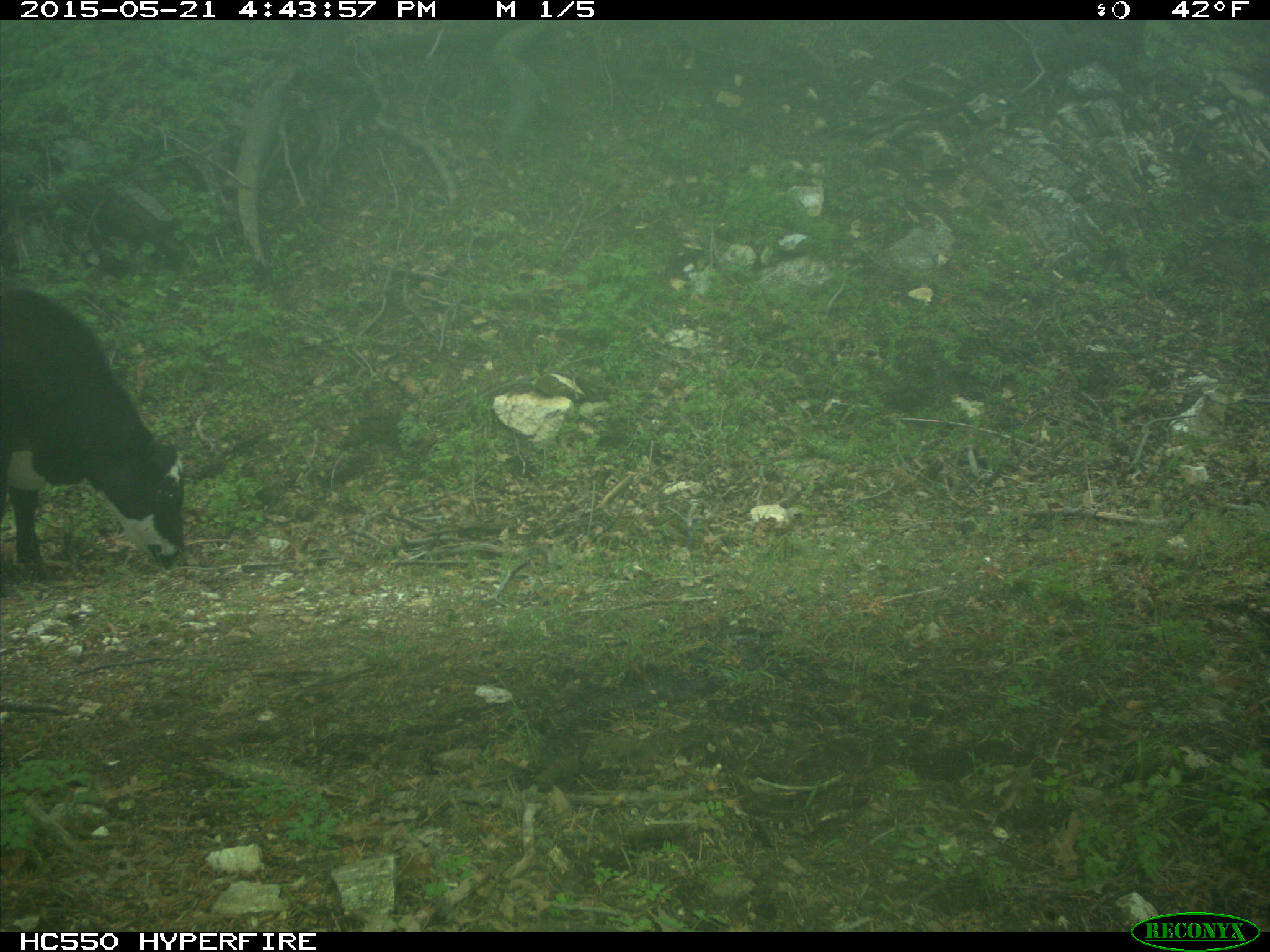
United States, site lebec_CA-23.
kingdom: Animalia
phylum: Chordata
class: Mammalia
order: Artiodactyla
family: Bovidae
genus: Bos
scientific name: Bos taurus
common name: domestic cow